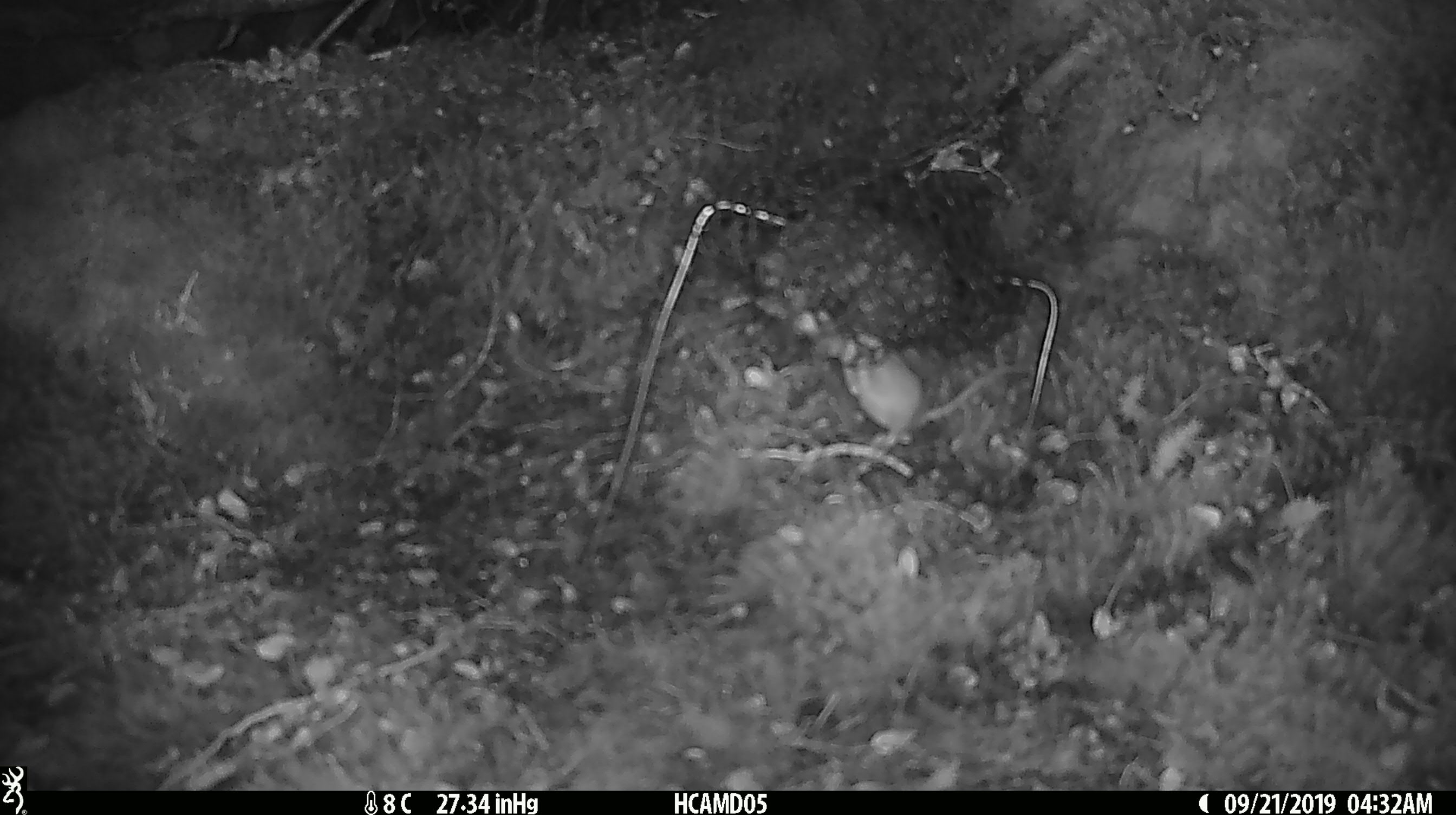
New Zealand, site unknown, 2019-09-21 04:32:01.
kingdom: Animalia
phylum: Chordata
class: Mammalia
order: Rodentia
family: Muridae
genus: Mus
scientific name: Mus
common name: mouse